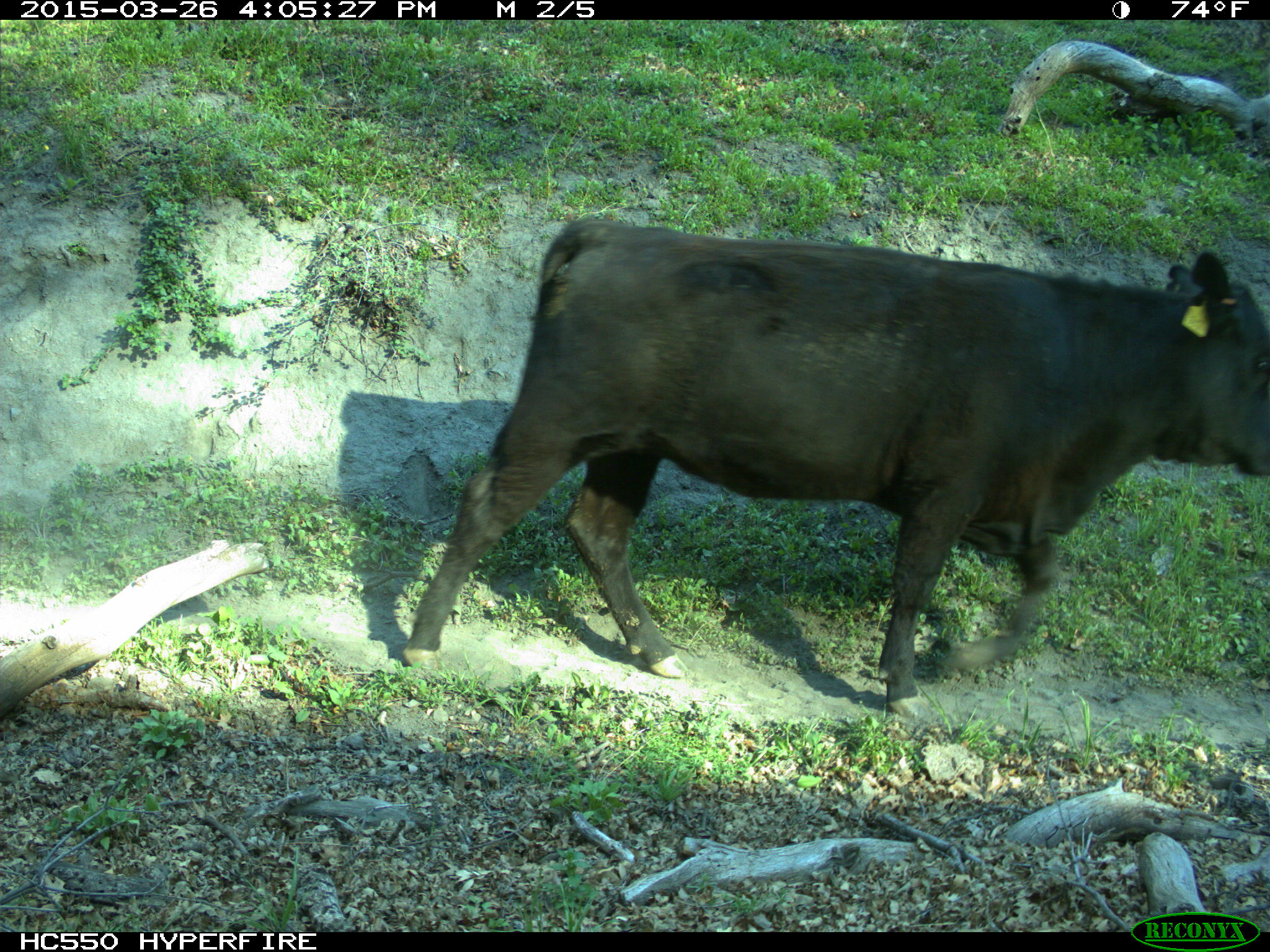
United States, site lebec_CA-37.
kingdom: Animalia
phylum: Chordata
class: Mammalia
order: Artiodactyla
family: Bovidae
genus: Bos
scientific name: Bos taurus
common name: domestic cow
Bos taurus (domestic cow).